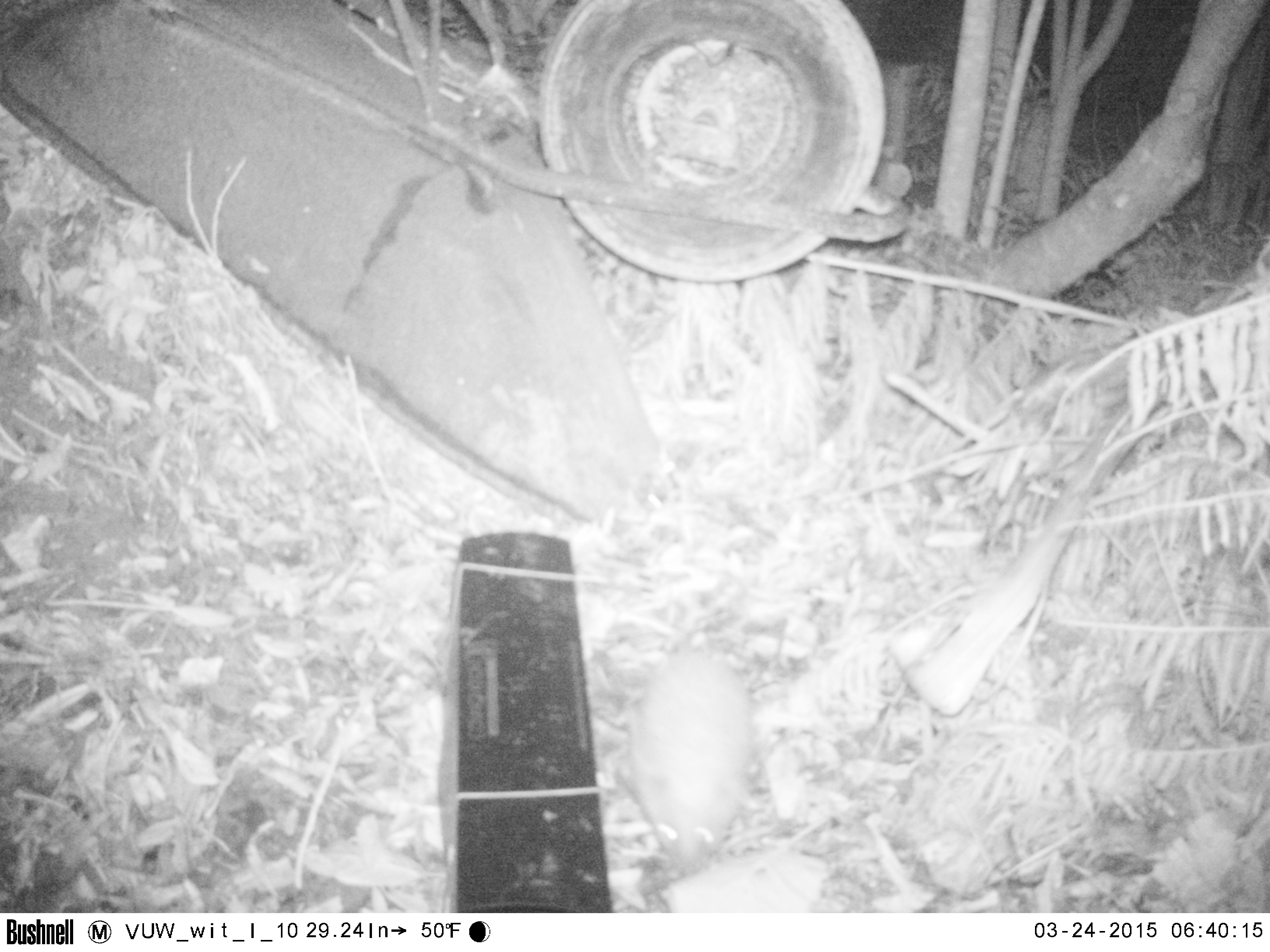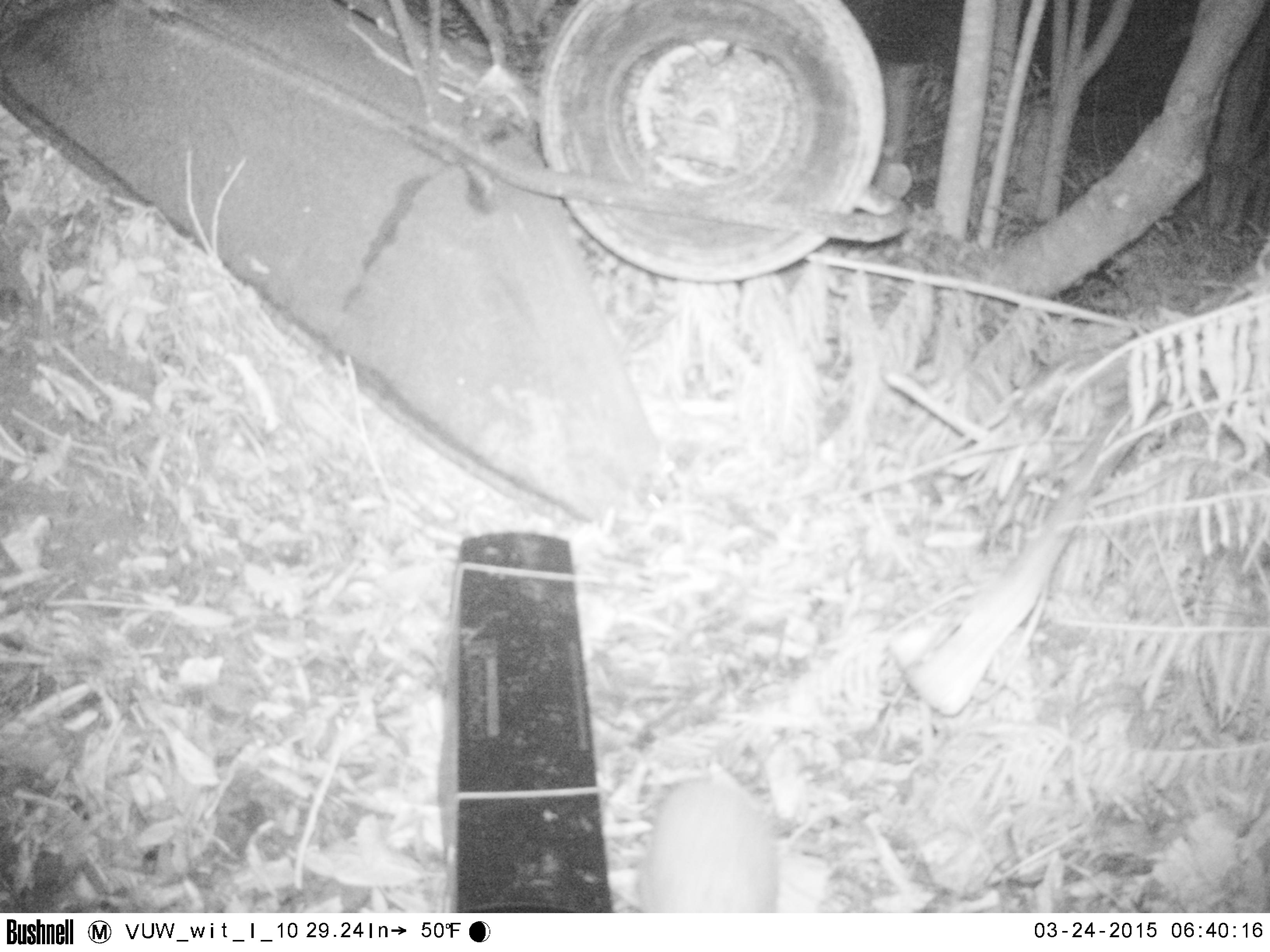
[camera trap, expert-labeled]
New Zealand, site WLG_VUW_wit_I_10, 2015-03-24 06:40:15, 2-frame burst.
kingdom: Animalia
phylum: Chordata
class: Mammalia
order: Eulipotyphla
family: Erinaceidae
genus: Erinaceus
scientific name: Erinaceus europaeus europaeus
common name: european hedgehog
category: hedgehog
Hedgehog (european hedgehog) (Erinaceus europaeus europaeus).